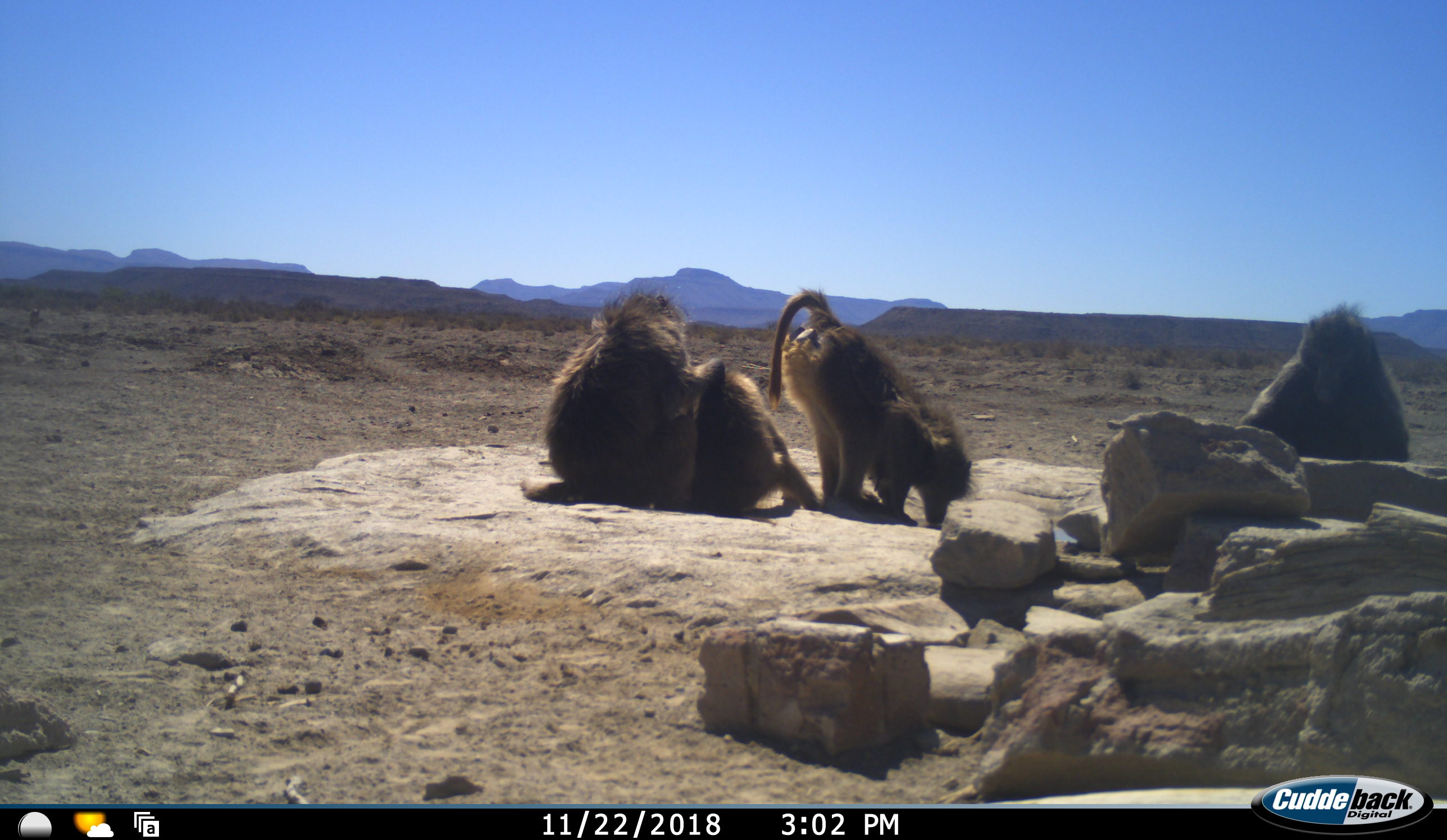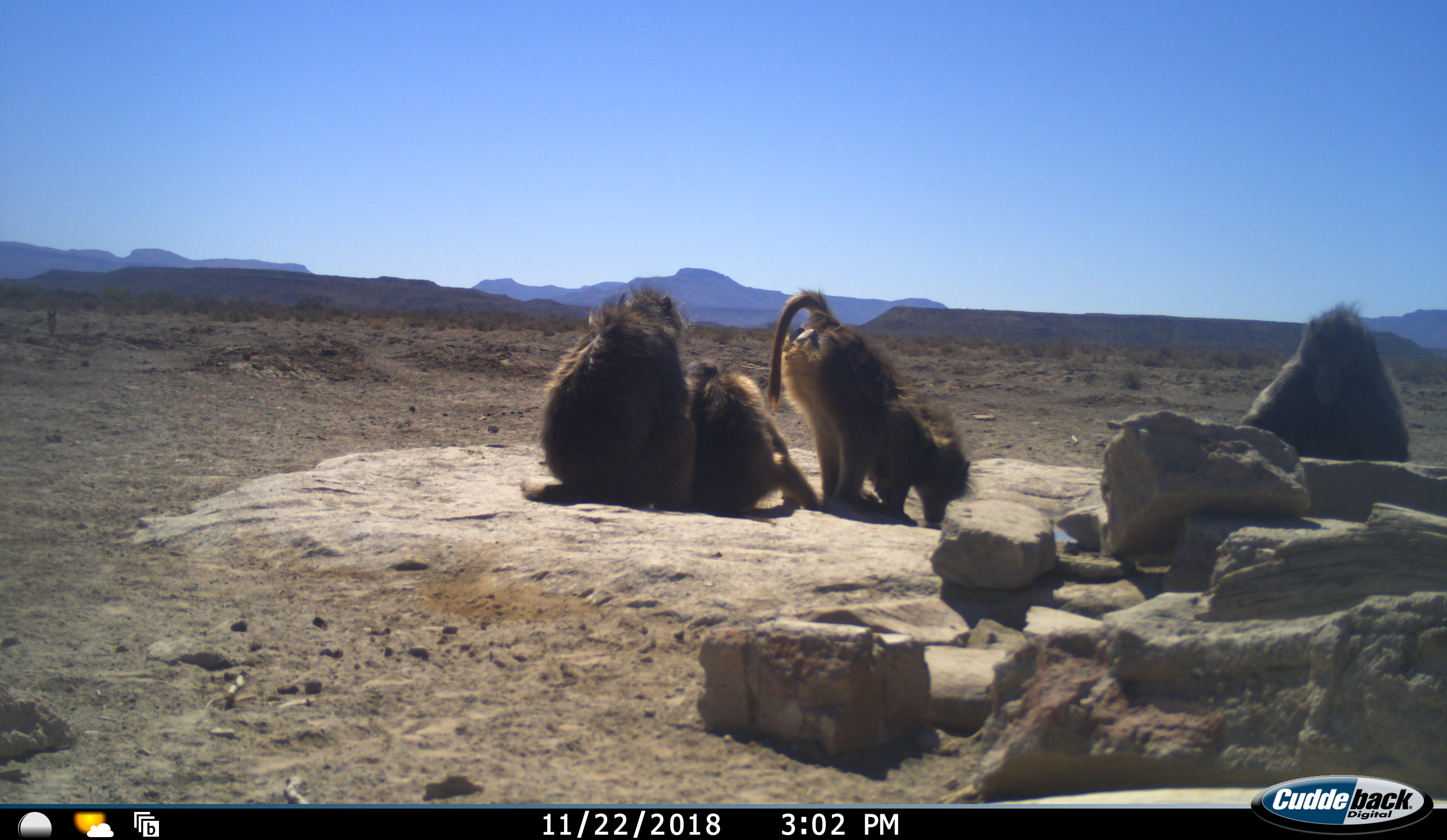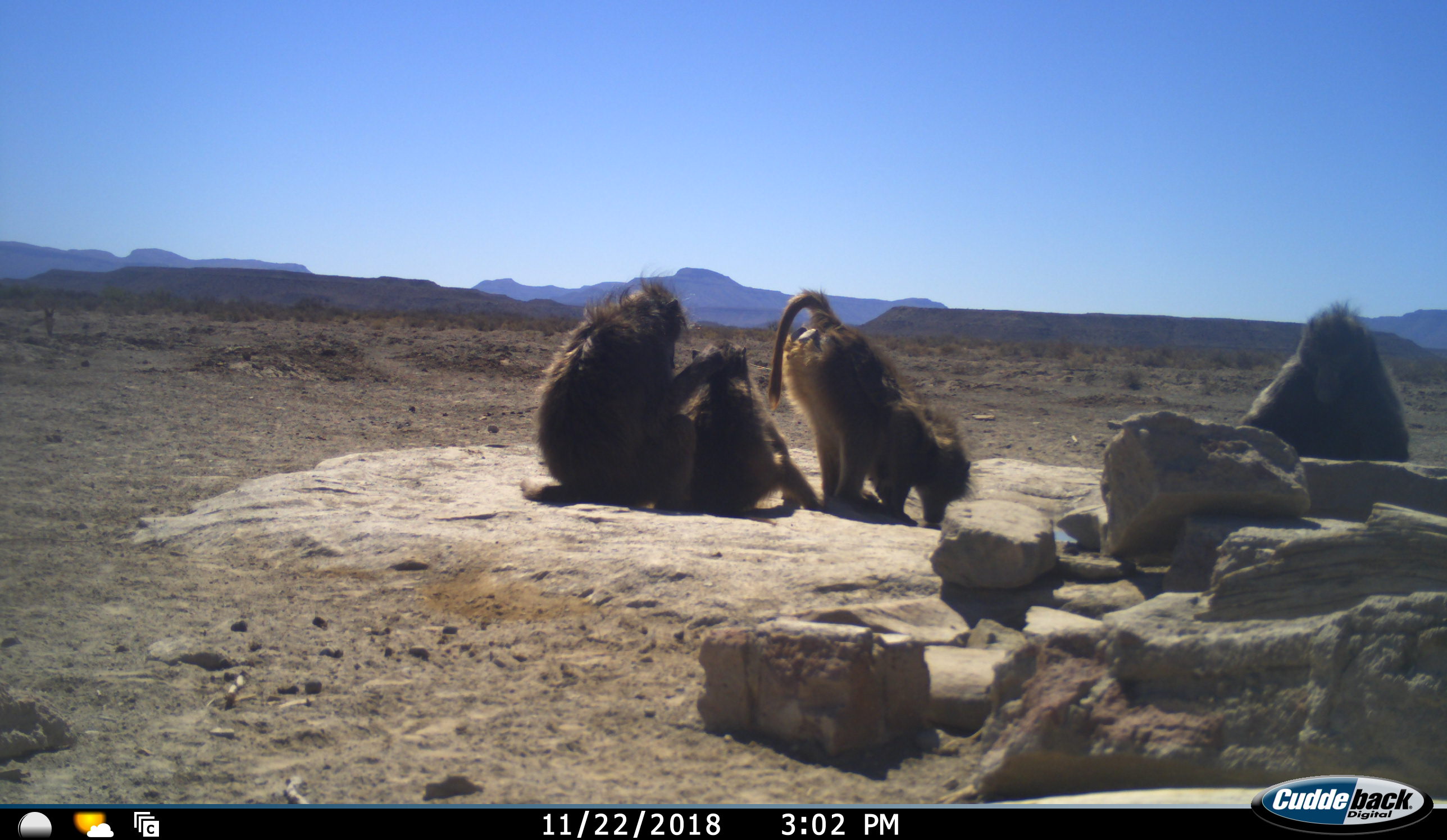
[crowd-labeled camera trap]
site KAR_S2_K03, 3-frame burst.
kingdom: Animalia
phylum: Chordata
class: Mammalia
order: Primates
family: Cercopithecidae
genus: Papio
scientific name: Papio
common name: baboon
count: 4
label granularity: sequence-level